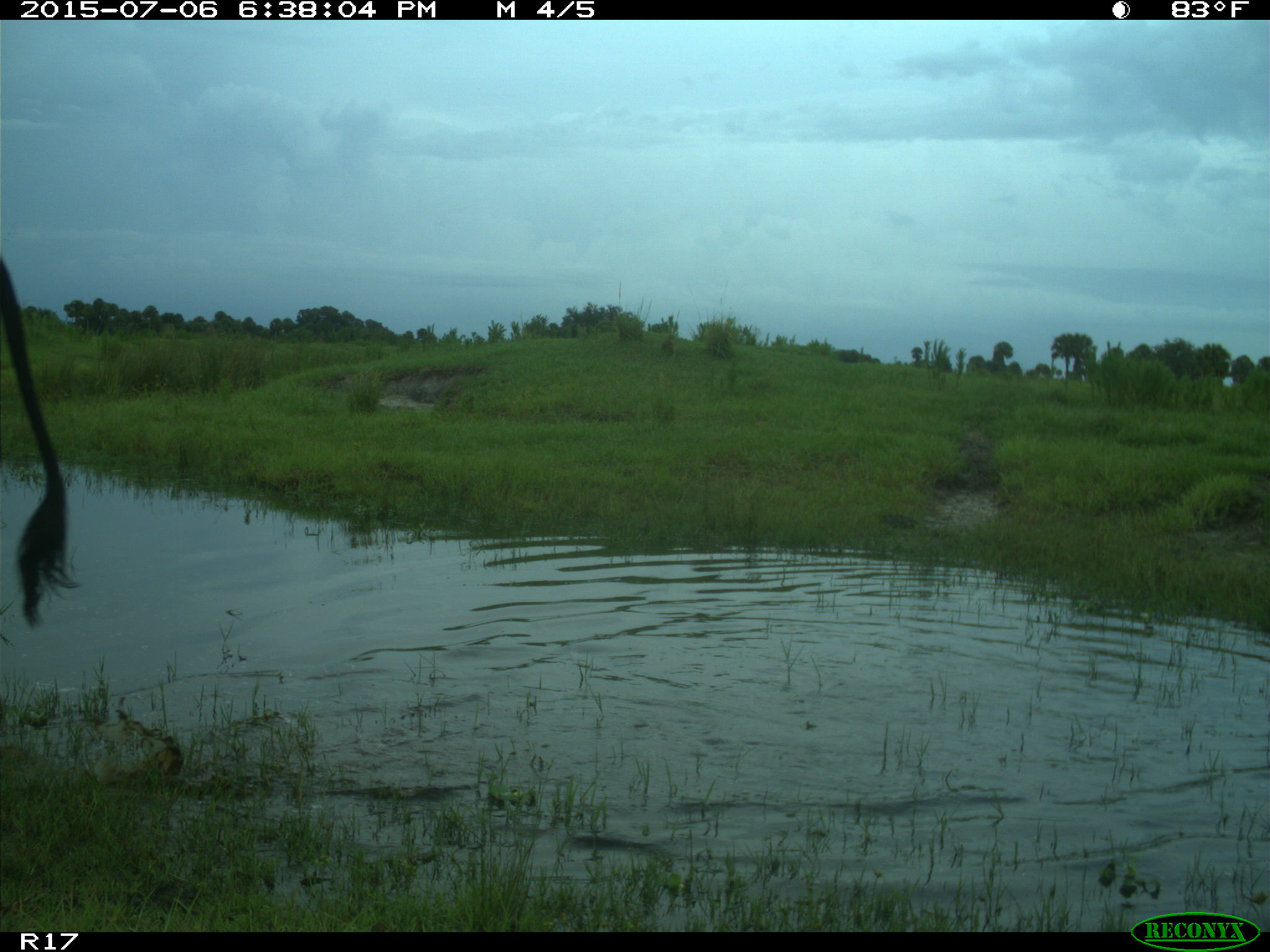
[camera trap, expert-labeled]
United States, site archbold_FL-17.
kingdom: Animalia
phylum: Chordata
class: Mammalia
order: Artiodactyla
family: Bovidae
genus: Bos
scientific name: Bos taurus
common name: domestic cow